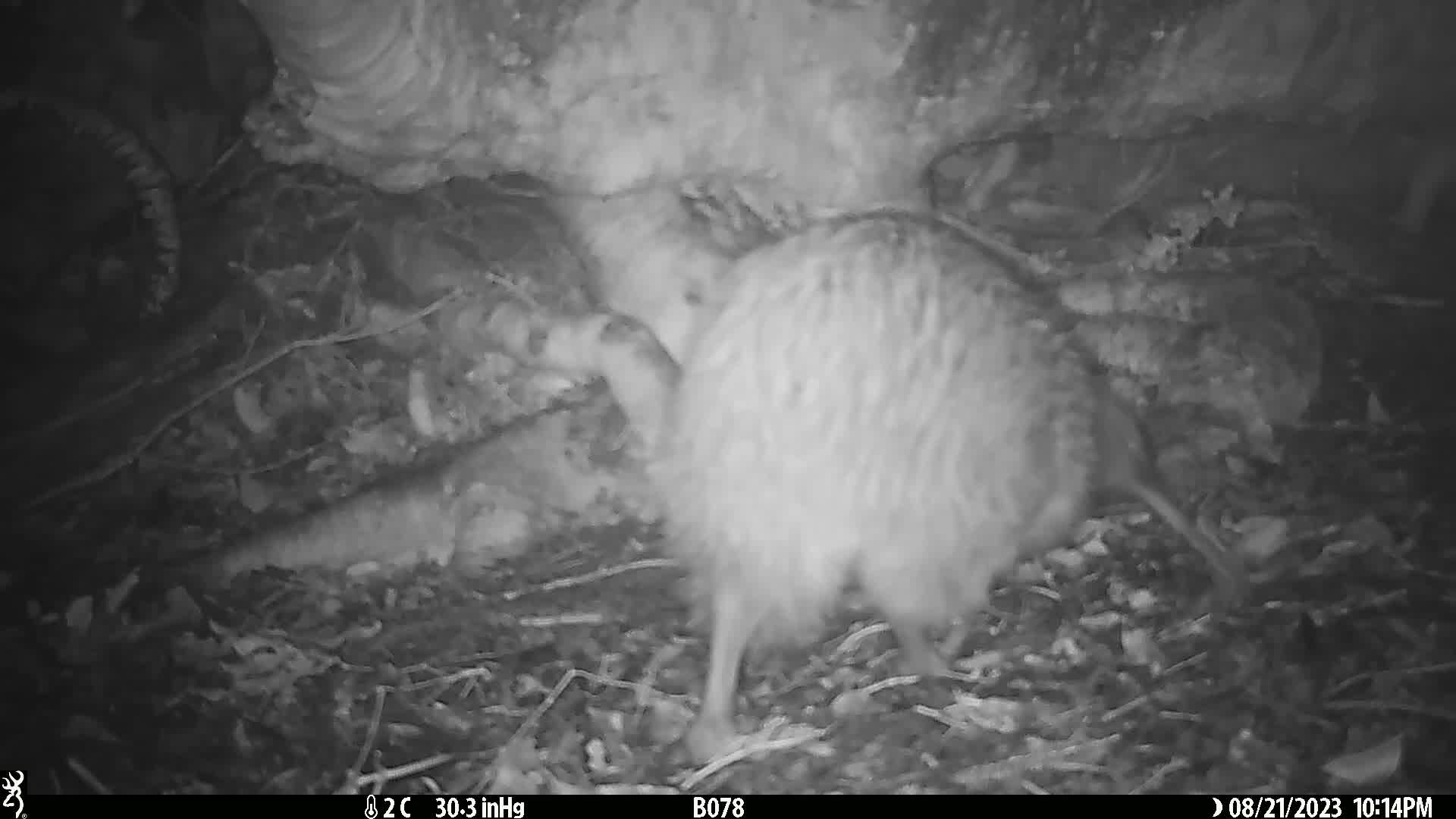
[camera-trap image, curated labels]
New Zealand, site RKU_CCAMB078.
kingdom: Animalia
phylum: Chordata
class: Aves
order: Apterygiformes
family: Apterygidae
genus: Apteryx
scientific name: Apteryx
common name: kiwi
Kiwi (Apteryx).